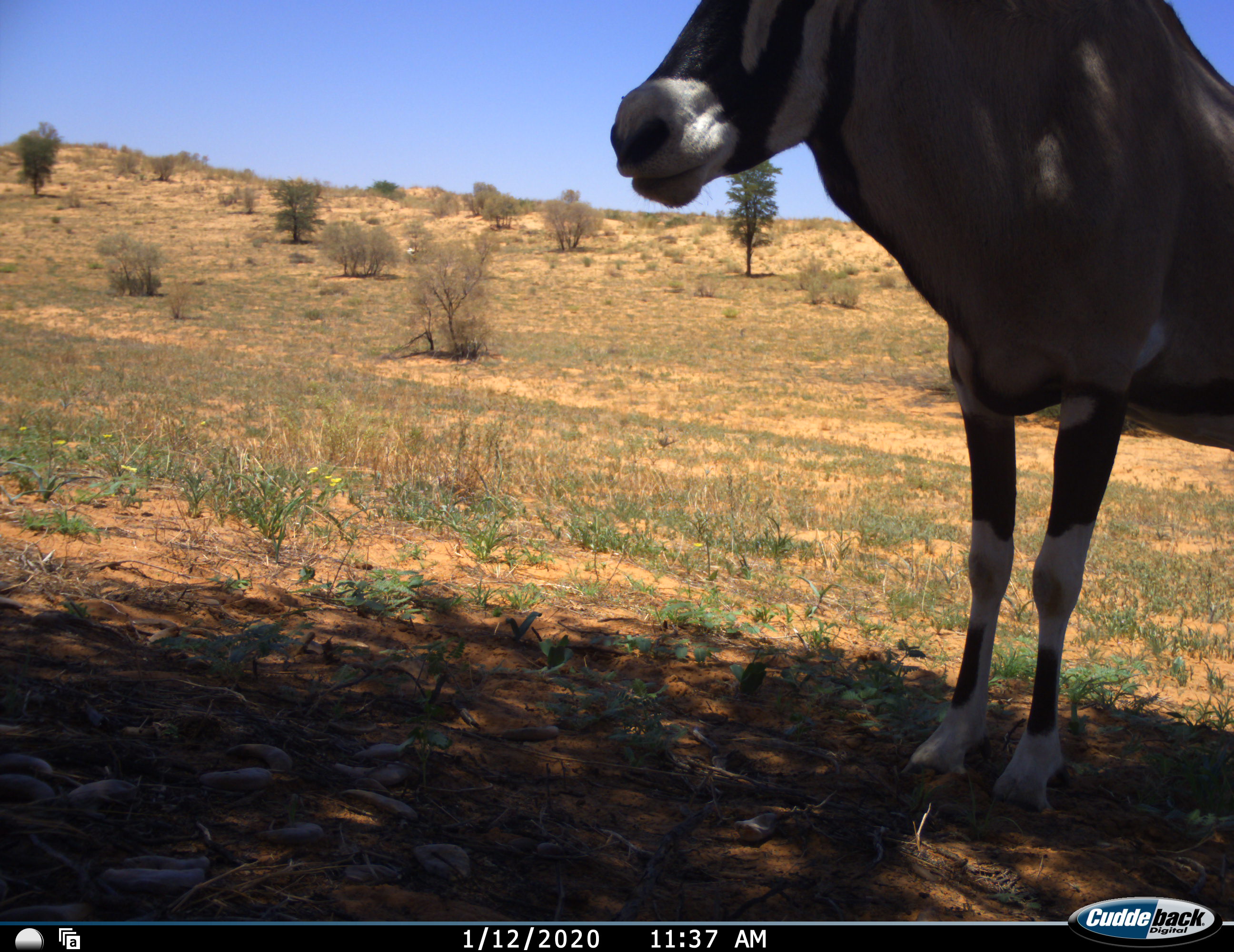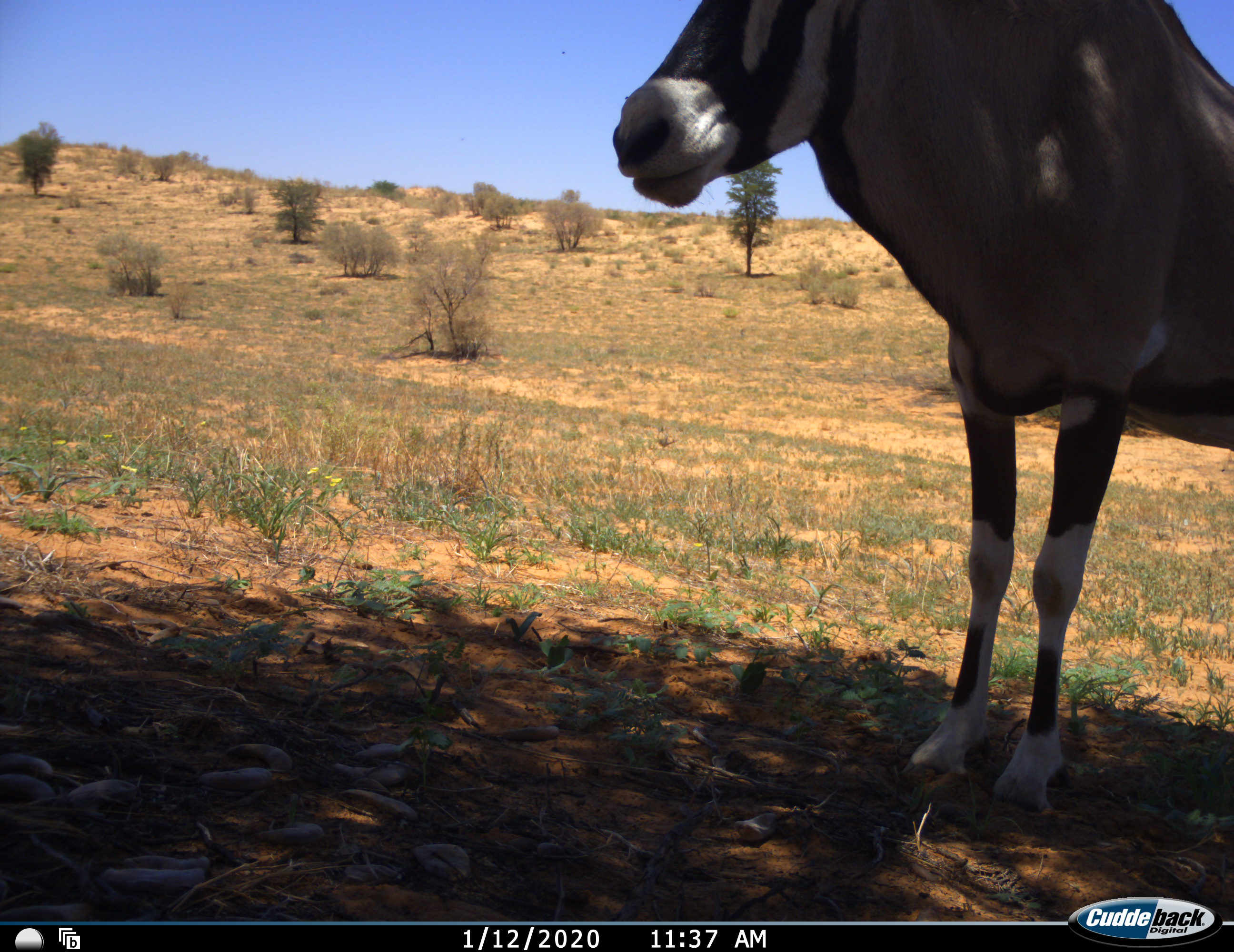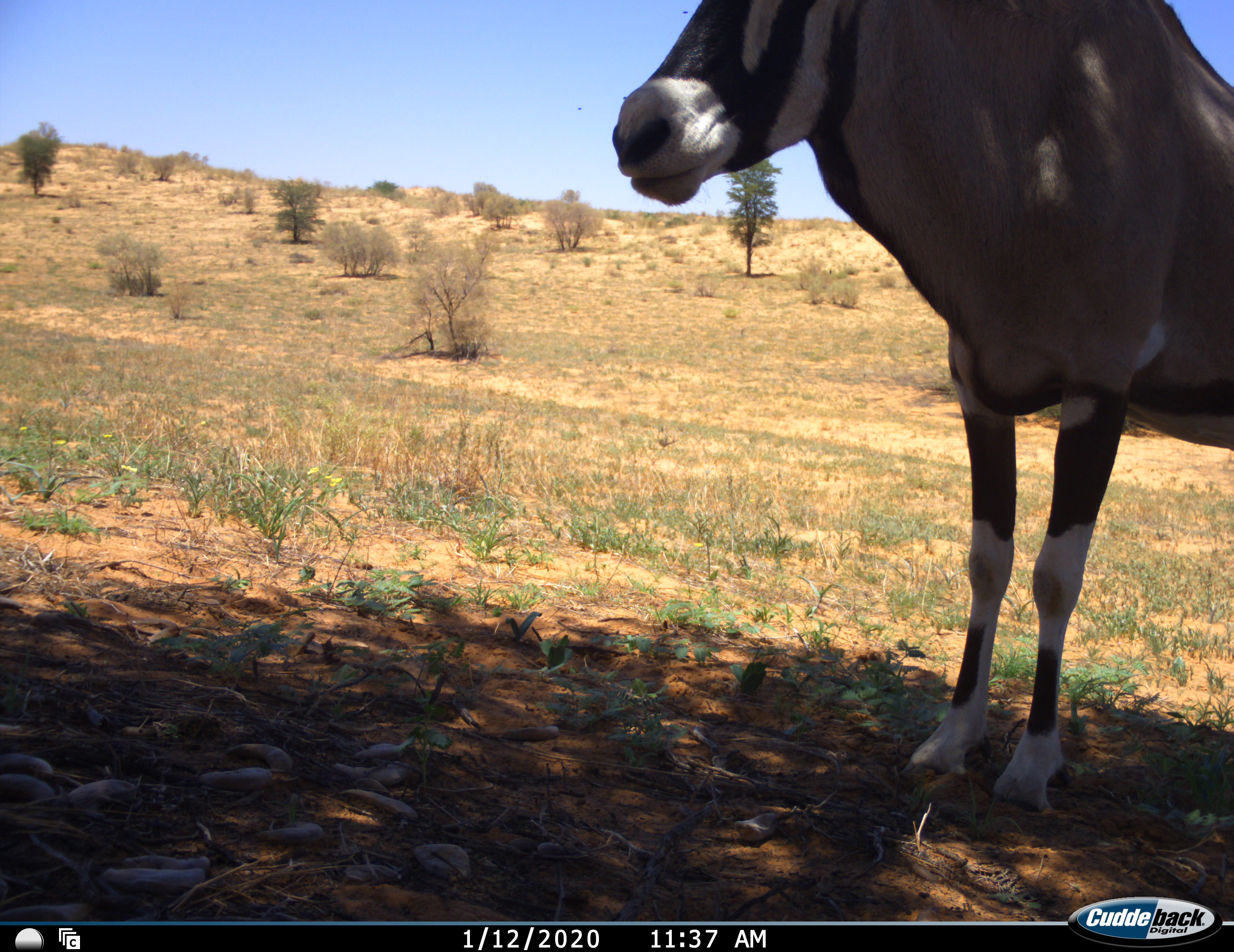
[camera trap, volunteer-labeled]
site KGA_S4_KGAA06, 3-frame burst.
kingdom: Animalia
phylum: Chordata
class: Mammalia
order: Artiodactyla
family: Bovidae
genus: Oryx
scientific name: Oryx gazella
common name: gemsbok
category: oryx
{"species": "oryx (gemsbok) (Oryx gazella)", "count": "1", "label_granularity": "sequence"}